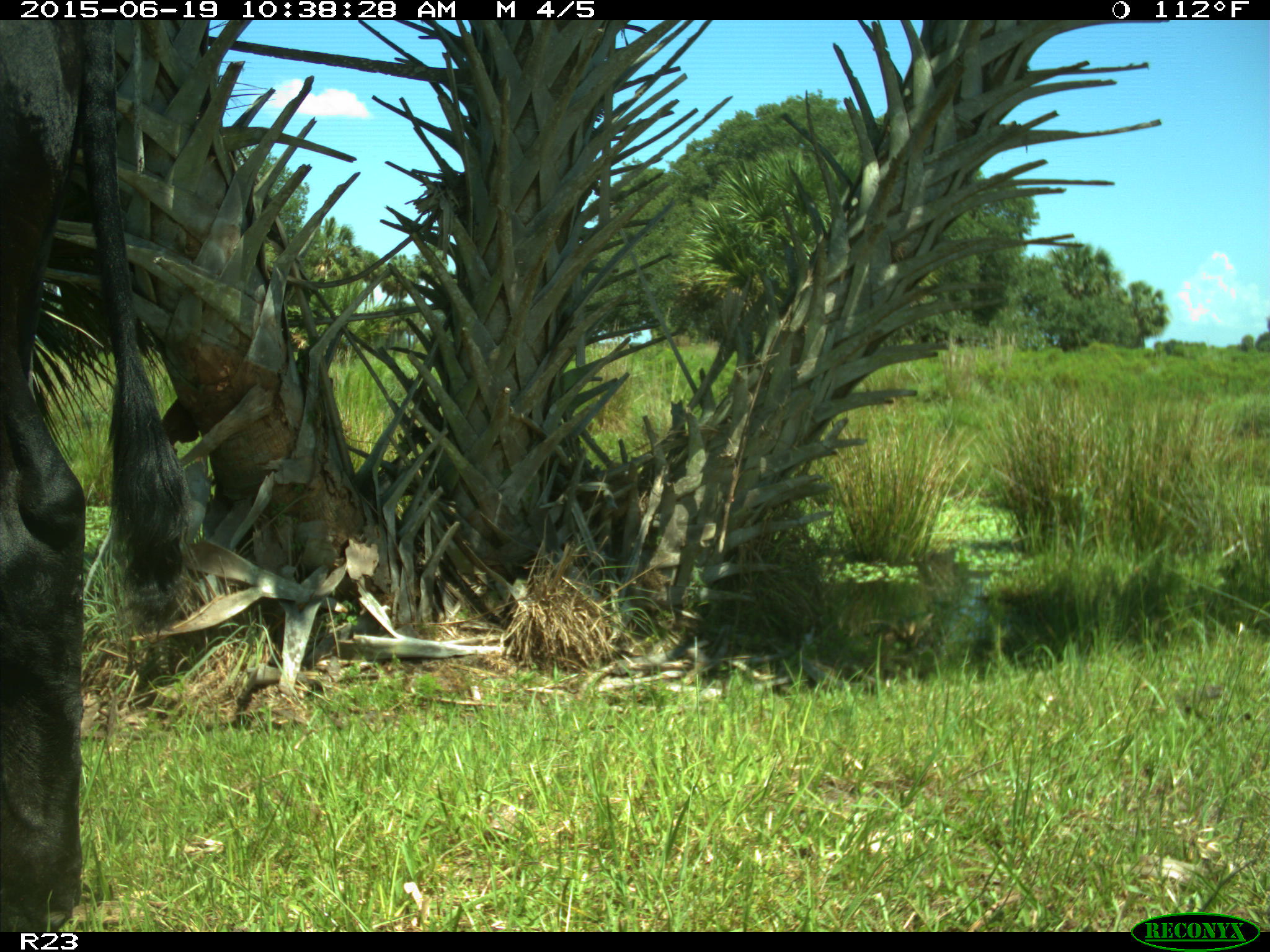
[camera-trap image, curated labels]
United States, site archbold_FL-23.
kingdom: Animalia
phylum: Chordata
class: Mammalia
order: Artiodactyla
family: Bovidae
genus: Bos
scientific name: Bos taurus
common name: domestic cow